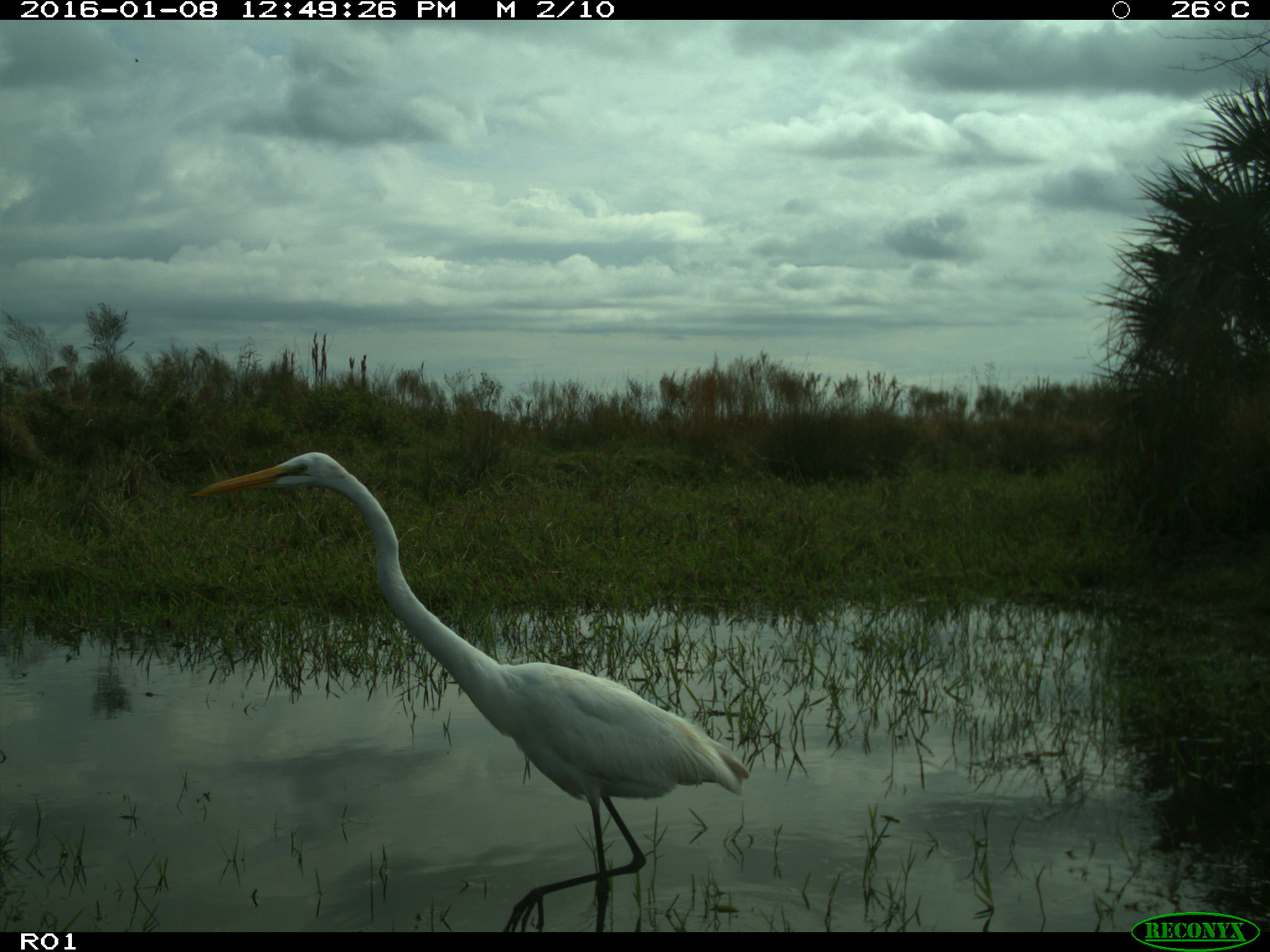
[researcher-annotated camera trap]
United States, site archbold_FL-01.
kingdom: Animalia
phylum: Chordata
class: Aves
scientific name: Aves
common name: birds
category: unidentified bird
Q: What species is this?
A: Unidentified bird (birds) (Aves).